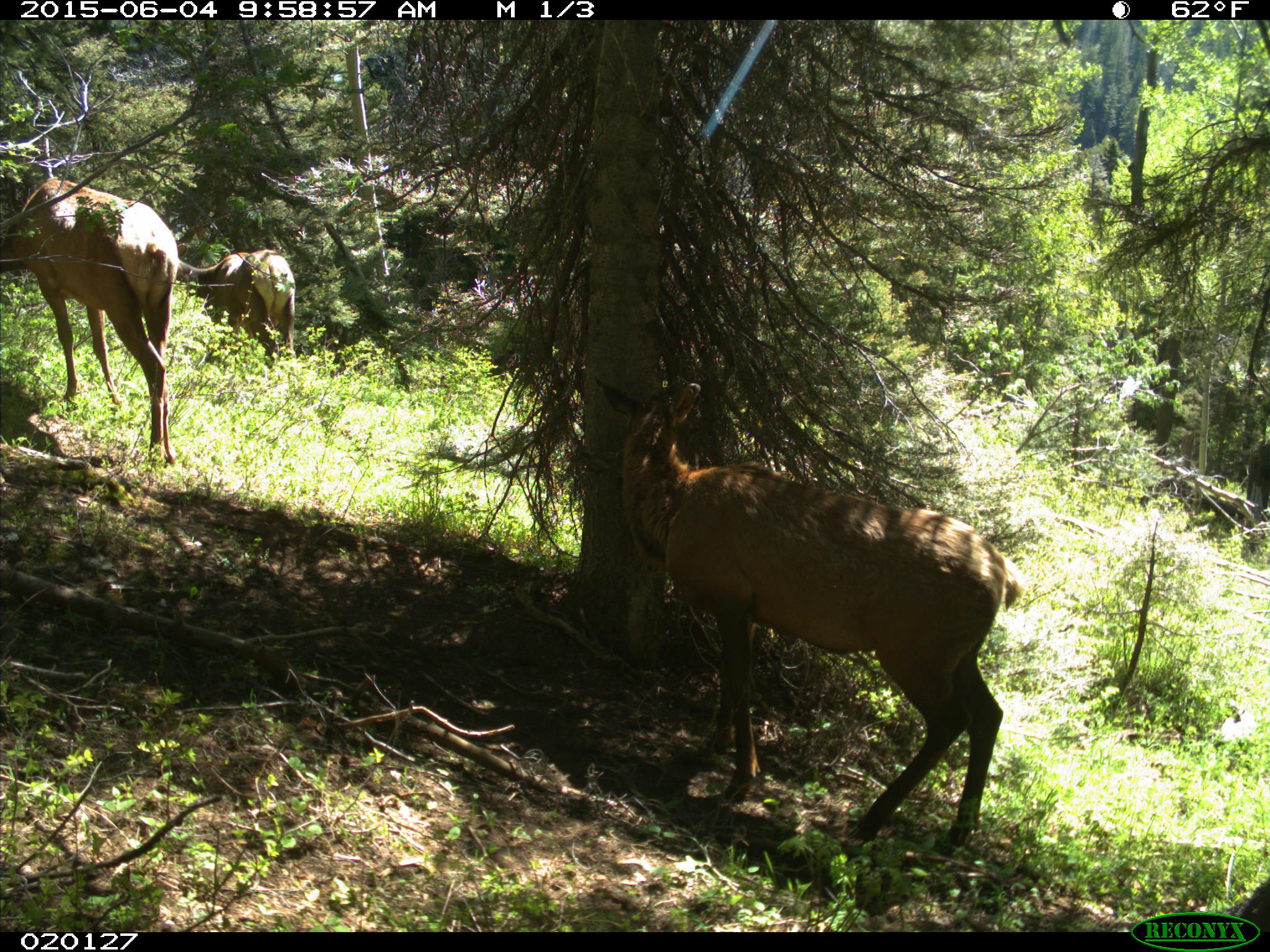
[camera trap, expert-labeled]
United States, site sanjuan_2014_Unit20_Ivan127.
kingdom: Animalia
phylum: Chordata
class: Mammalia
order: Artiodactyla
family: Cervidae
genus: Cervus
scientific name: Cervus elaphus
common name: red deer